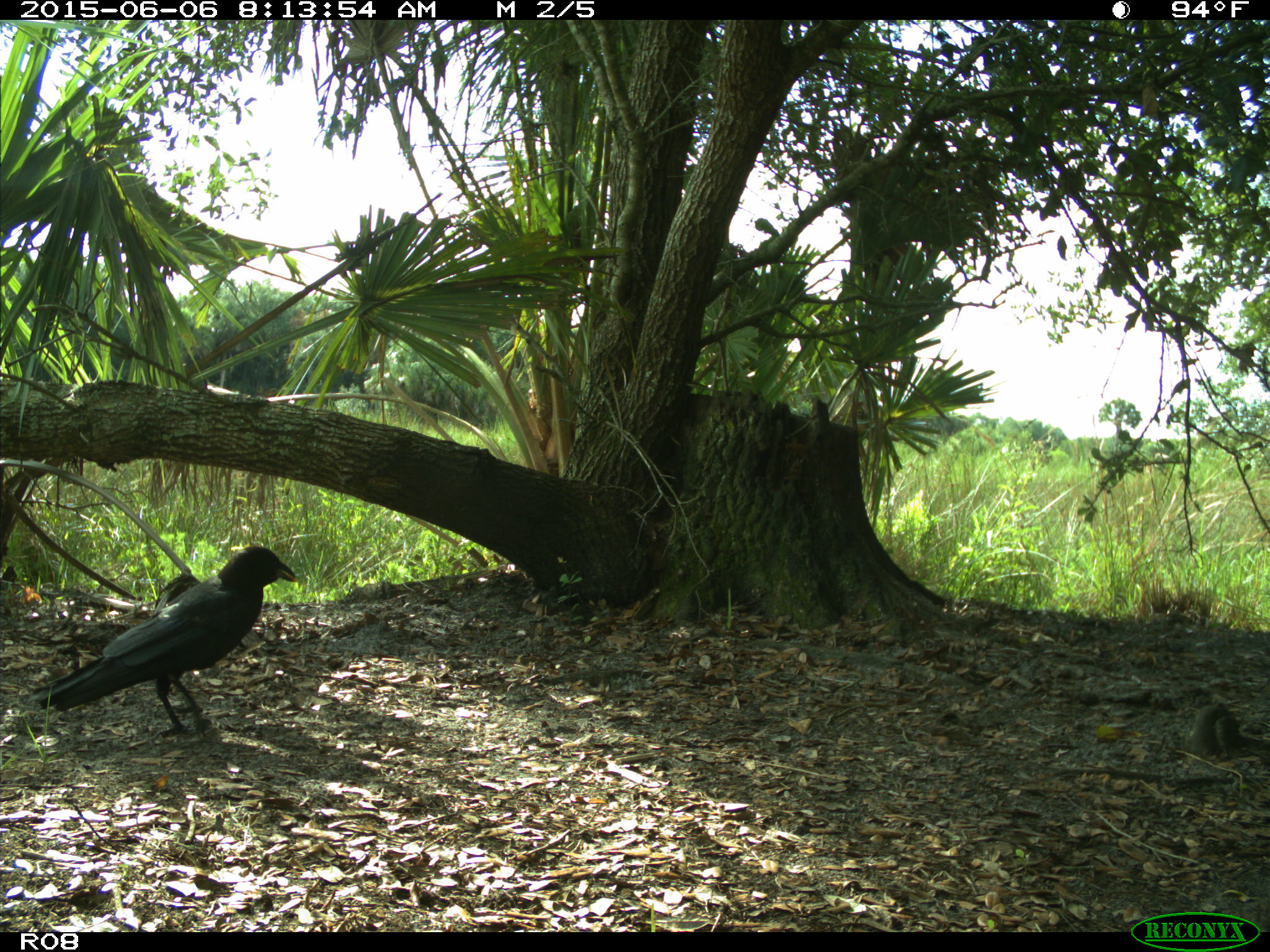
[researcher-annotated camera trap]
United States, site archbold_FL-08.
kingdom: Animalia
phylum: Chordata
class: Aves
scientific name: Aves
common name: birds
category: unidentified bird